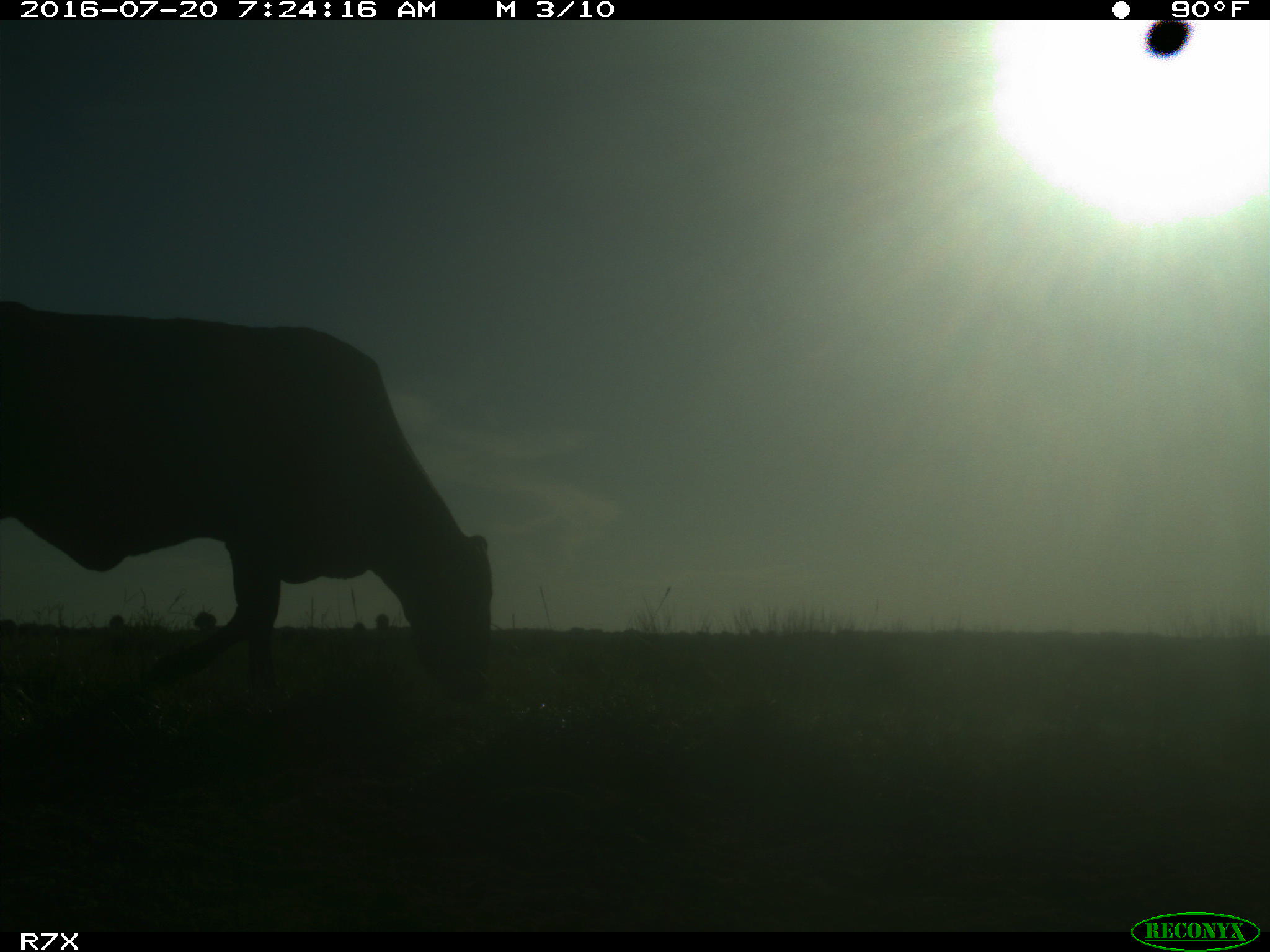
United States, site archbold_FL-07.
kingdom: Animalia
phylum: Chordata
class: Mammalia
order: Artiodactyla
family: Bovidae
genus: Bos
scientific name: Bos taurus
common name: domestic cow